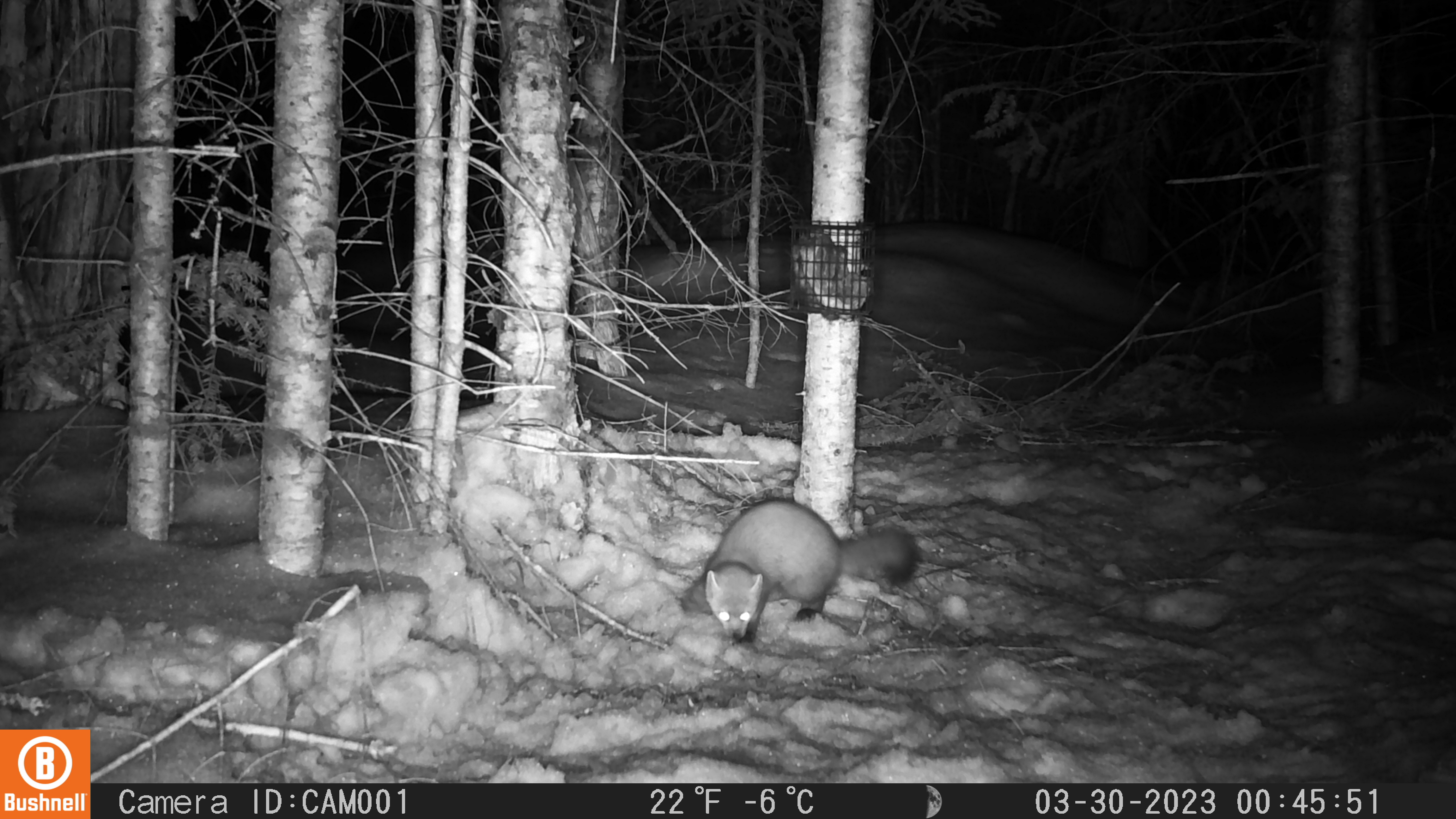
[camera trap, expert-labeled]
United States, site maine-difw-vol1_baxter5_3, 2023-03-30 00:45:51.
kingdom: Animalia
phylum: Chordata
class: Mammalia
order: Carnivora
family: Mustelidae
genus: Martes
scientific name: Martes americana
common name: american marten